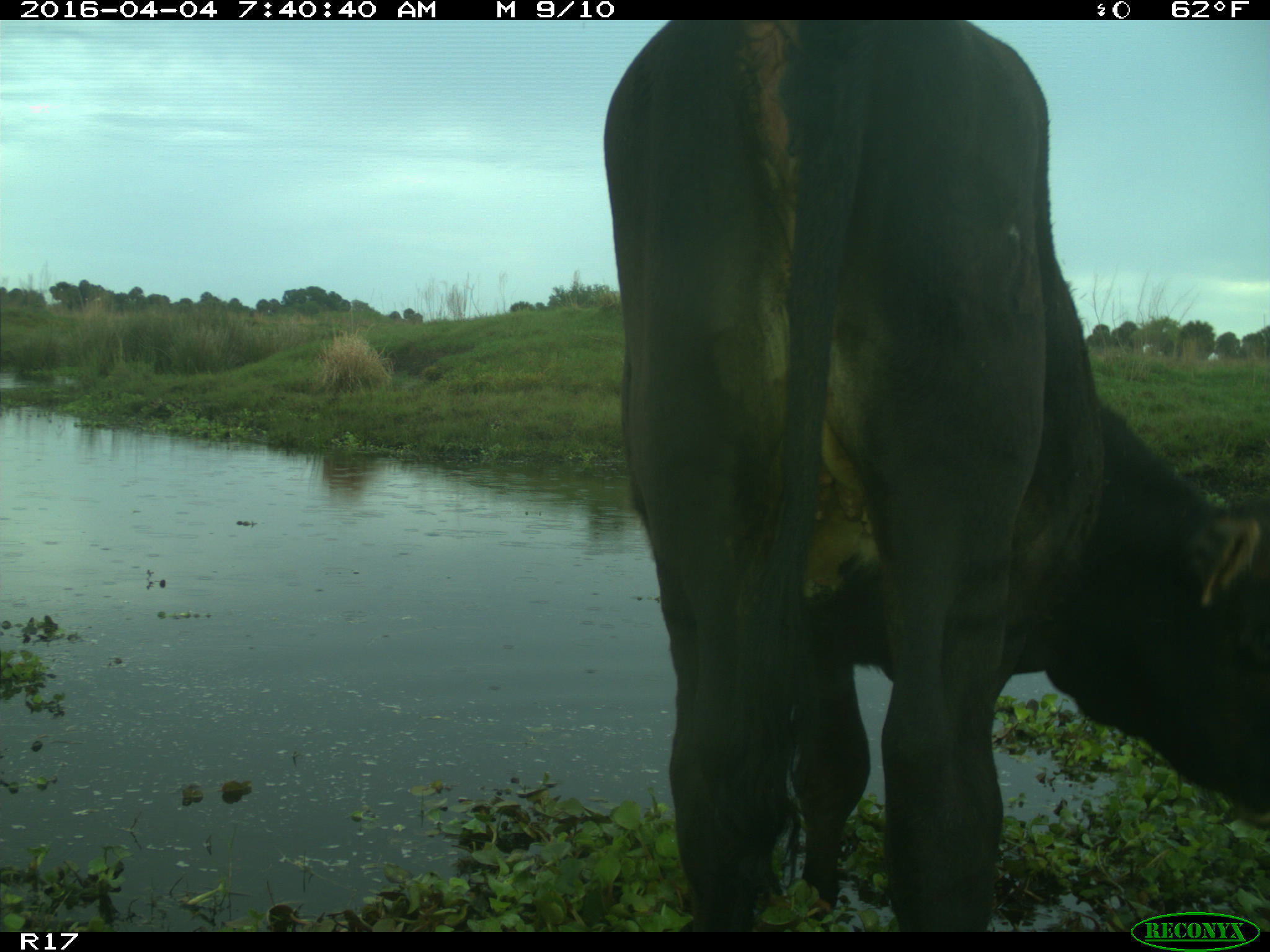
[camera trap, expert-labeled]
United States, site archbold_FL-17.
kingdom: Animalia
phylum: Chordata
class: Mammalia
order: Artiodactyla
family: Bovidae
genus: Bos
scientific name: Bos taurus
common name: domestic cow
Bos taurus (domestic cow).